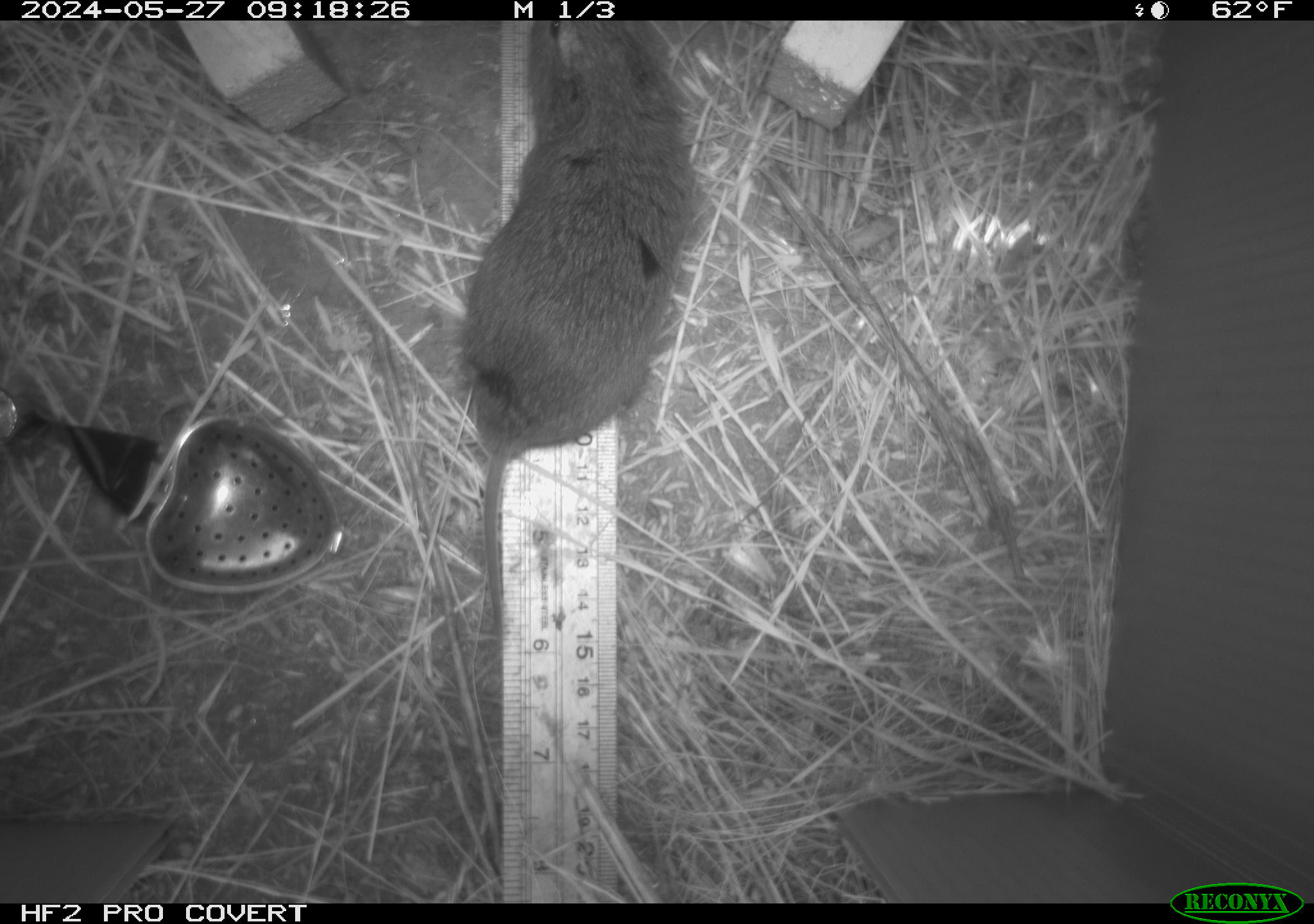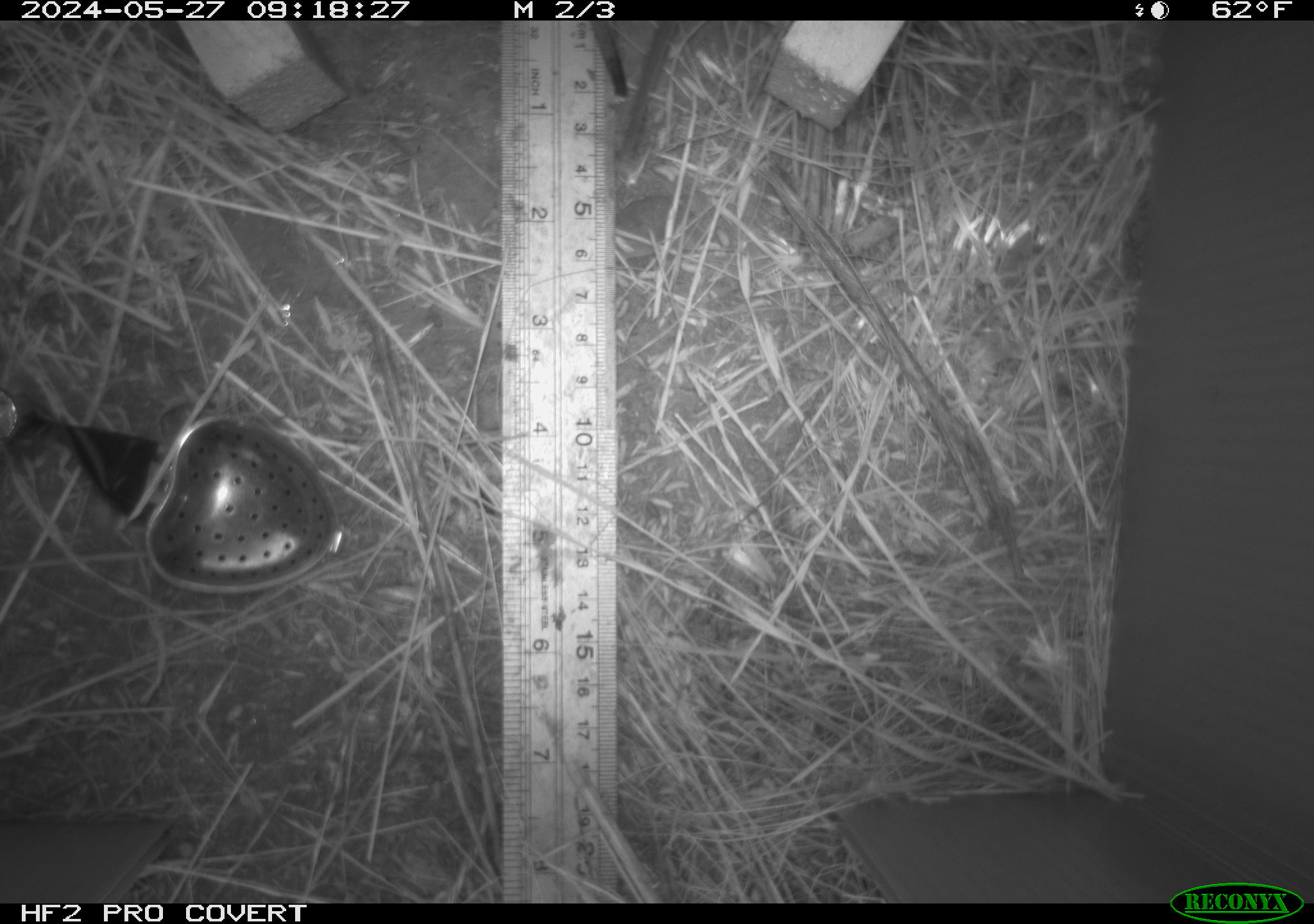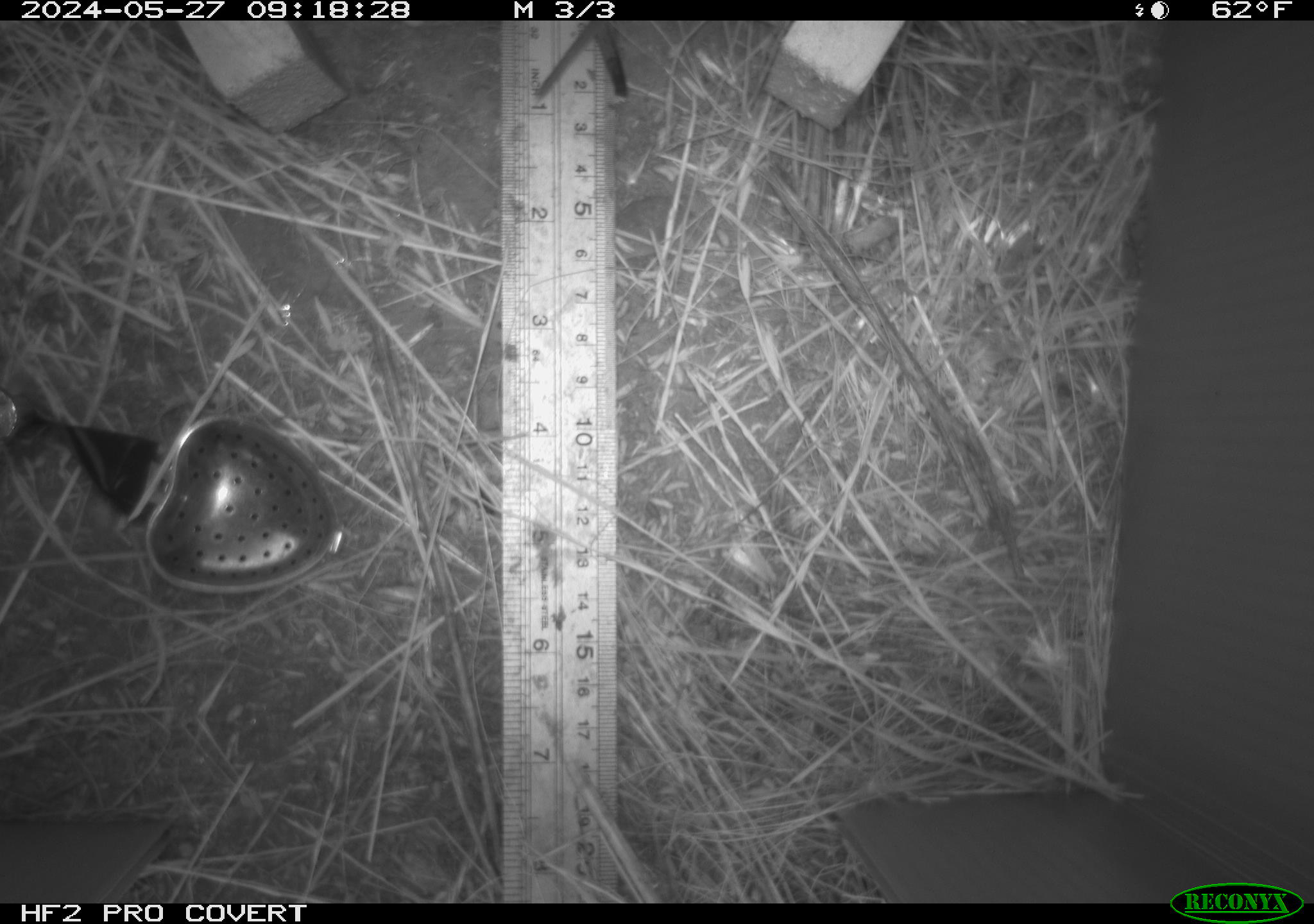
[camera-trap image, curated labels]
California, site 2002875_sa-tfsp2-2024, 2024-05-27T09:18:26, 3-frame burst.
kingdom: Animalia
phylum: Chordata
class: Mammalia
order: Rodentia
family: Cricetidae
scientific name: Arvicolinae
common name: voles, lemmings, and muskrats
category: arvicolinae subfamily